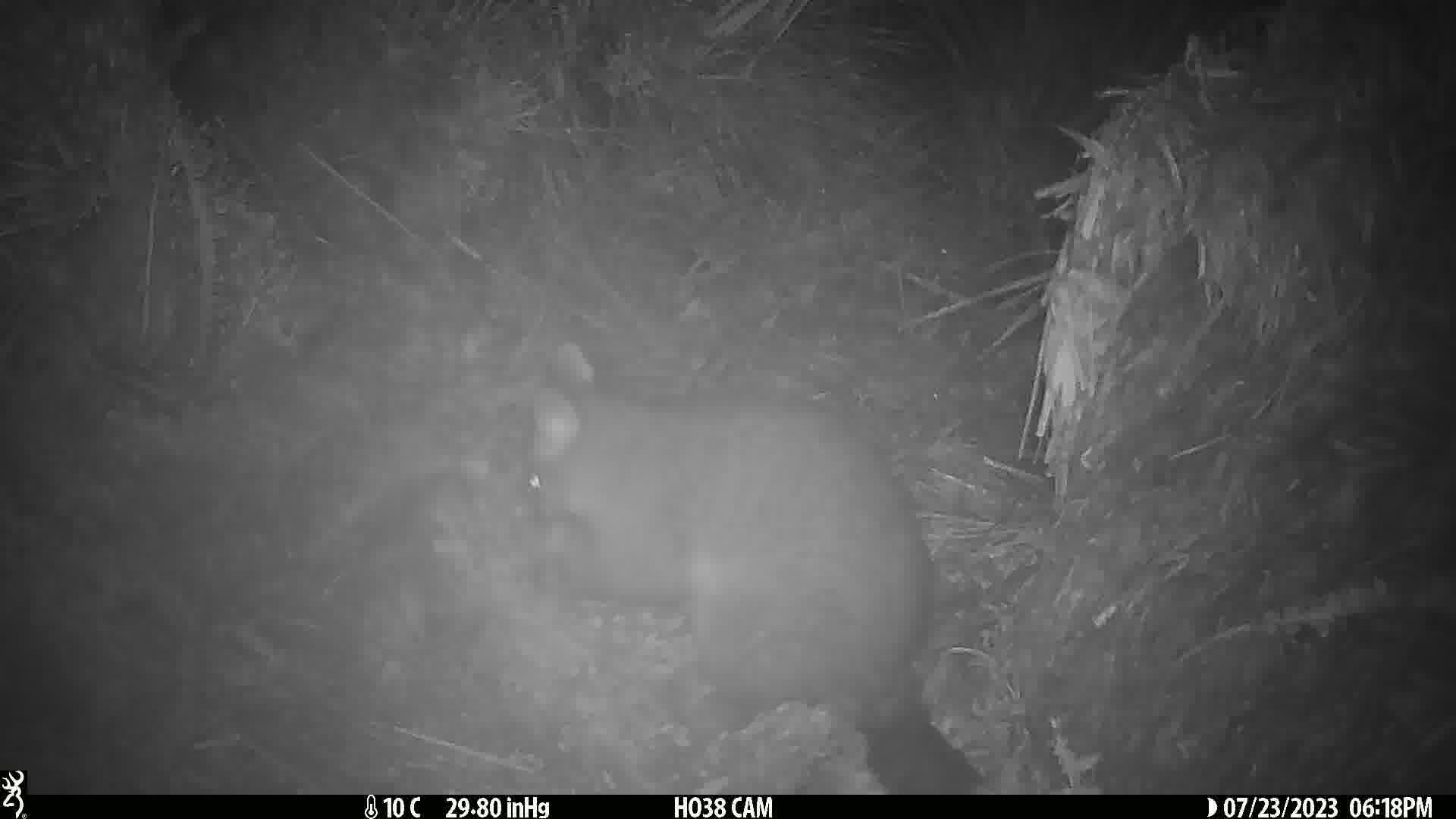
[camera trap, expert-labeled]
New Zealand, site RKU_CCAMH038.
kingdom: Animalia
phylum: Chordata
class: Mammalia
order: Diprotodontia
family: Phalangeridae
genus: Trichosurus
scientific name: Trichosurus vulpecula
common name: common brushtail possum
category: possum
Possum (common brushtail possum) (Trichosurus vulpecula).